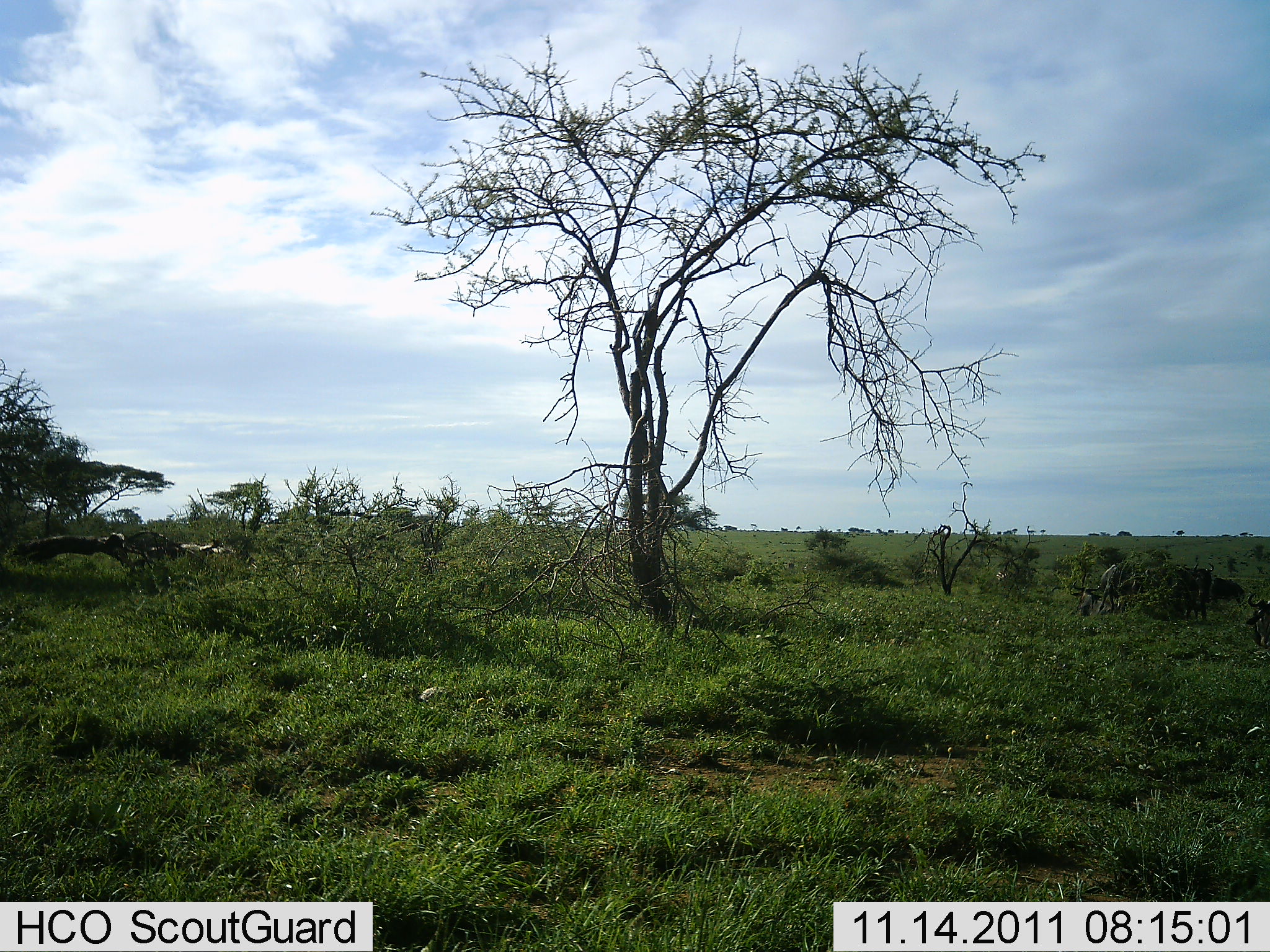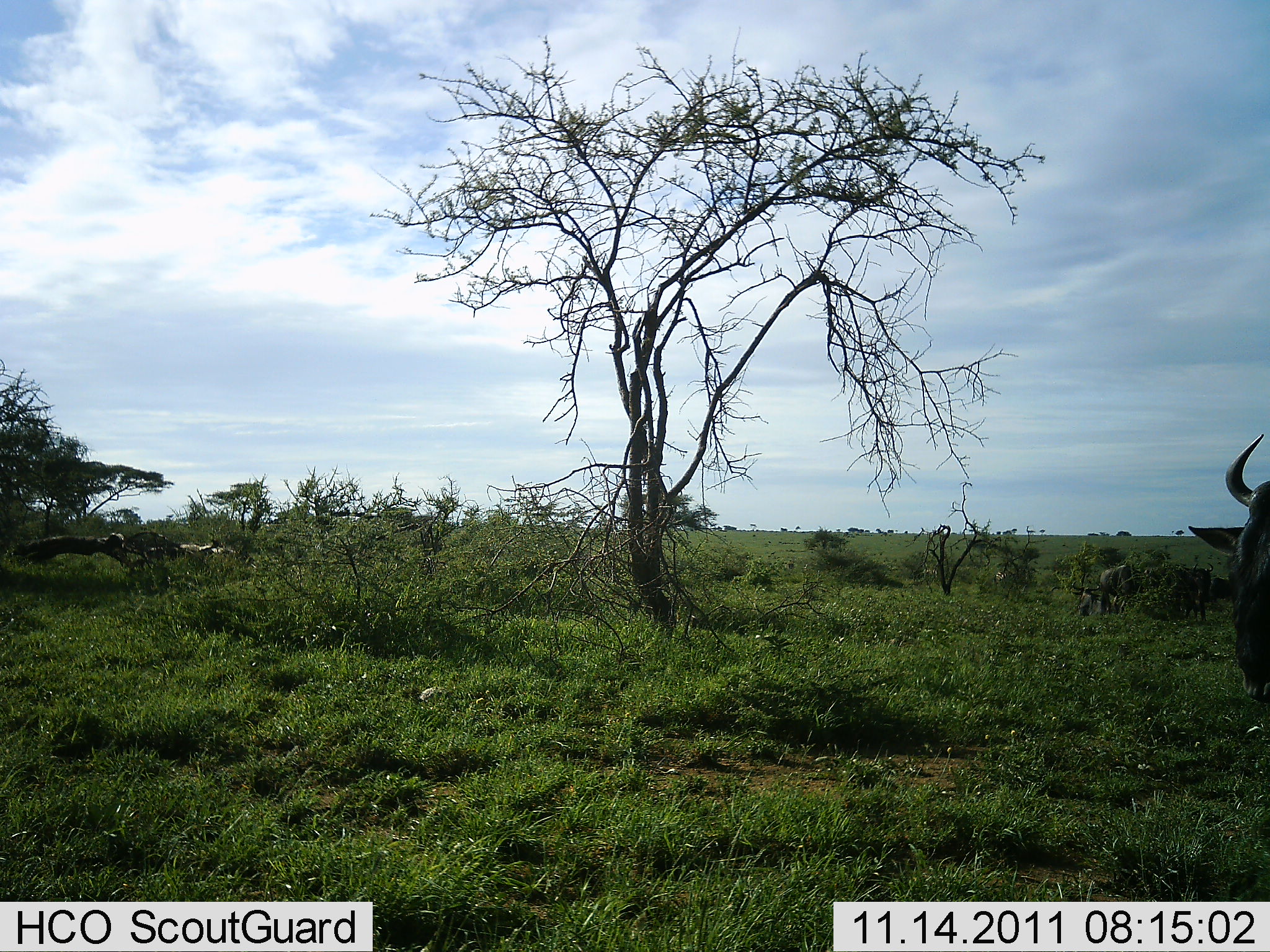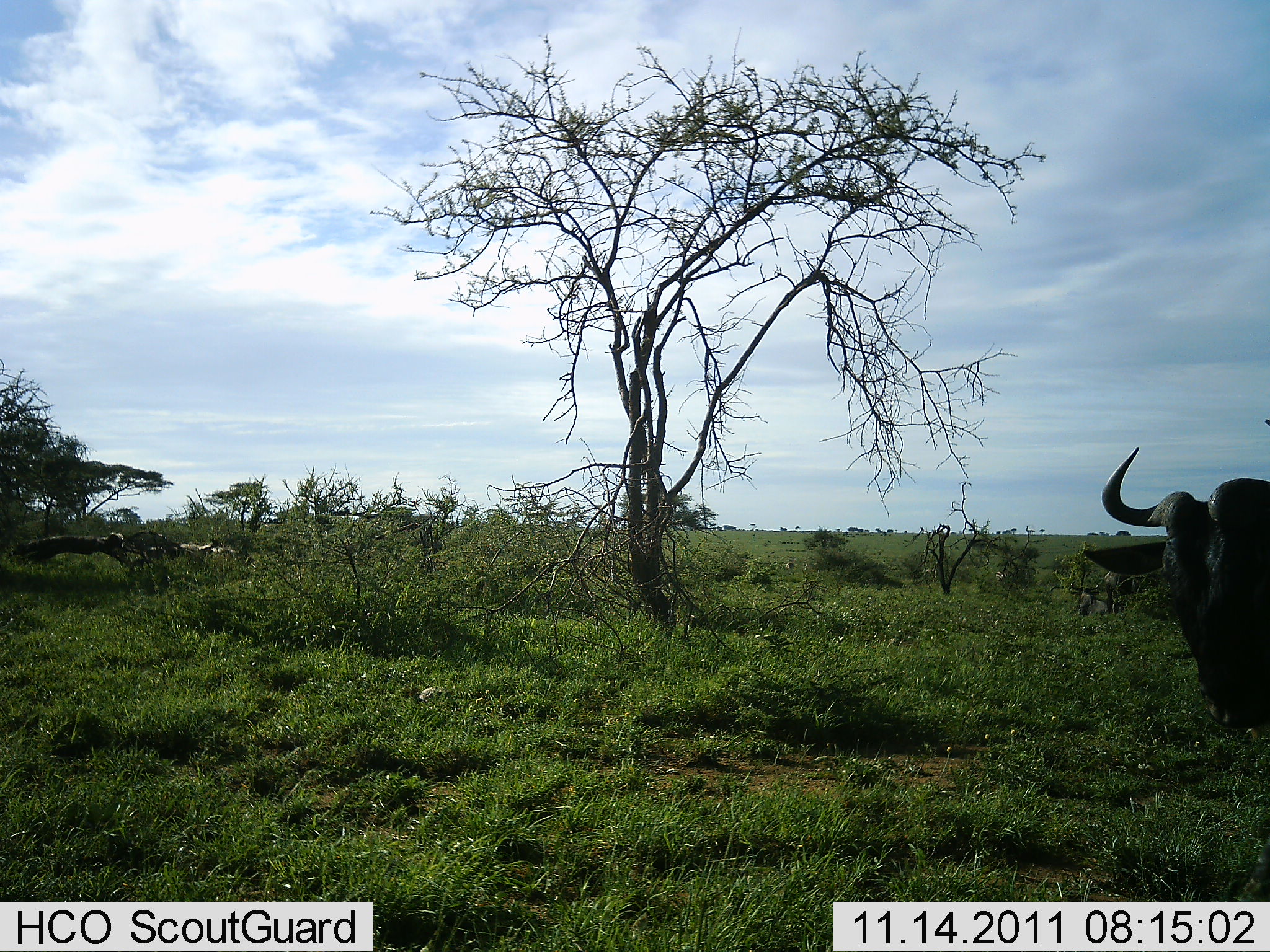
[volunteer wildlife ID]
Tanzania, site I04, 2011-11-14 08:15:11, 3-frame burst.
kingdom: Animalia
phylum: Chordata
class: Mammalia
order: Artiodactyla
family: Bovidae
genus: Connochaetes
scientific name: Connochaetes taurinus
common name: blue wildebeest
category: wildebeest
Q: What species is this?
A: Wildebeest (blue wildebeest) (Connochaetes taurinus).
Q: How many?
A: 2.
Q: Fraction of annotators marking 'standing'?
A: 18%.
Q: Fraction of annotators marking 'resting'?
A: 9%.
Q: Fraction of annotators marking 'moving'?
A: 91%.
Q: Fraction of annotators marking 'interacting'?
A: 0%.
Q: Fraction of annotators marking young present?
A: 0%.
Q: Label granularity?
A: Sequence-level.